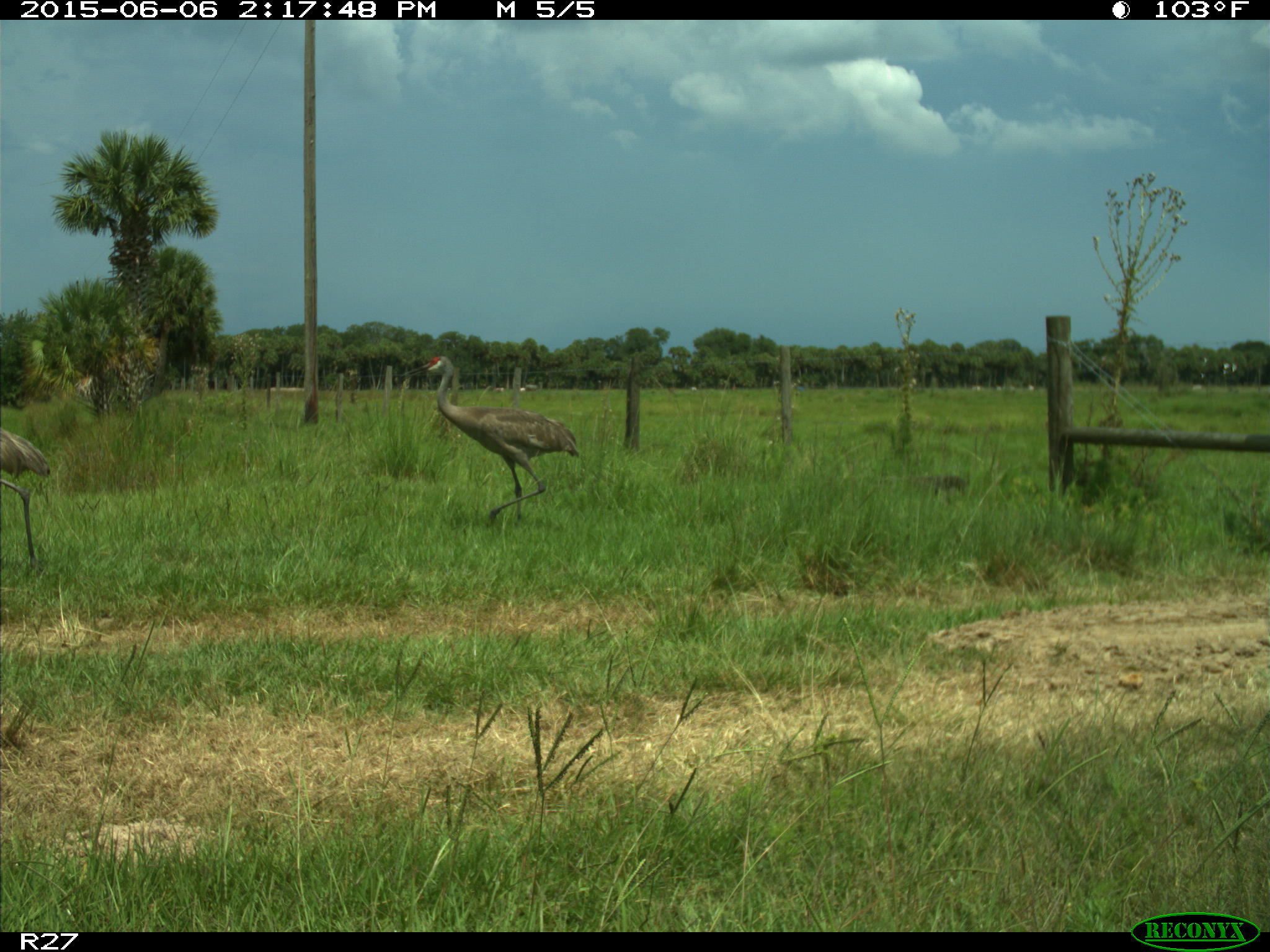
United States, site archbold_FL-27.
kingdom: Animalia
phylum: Chordata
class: Aves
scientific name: Aves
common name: birds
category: unidentified bird